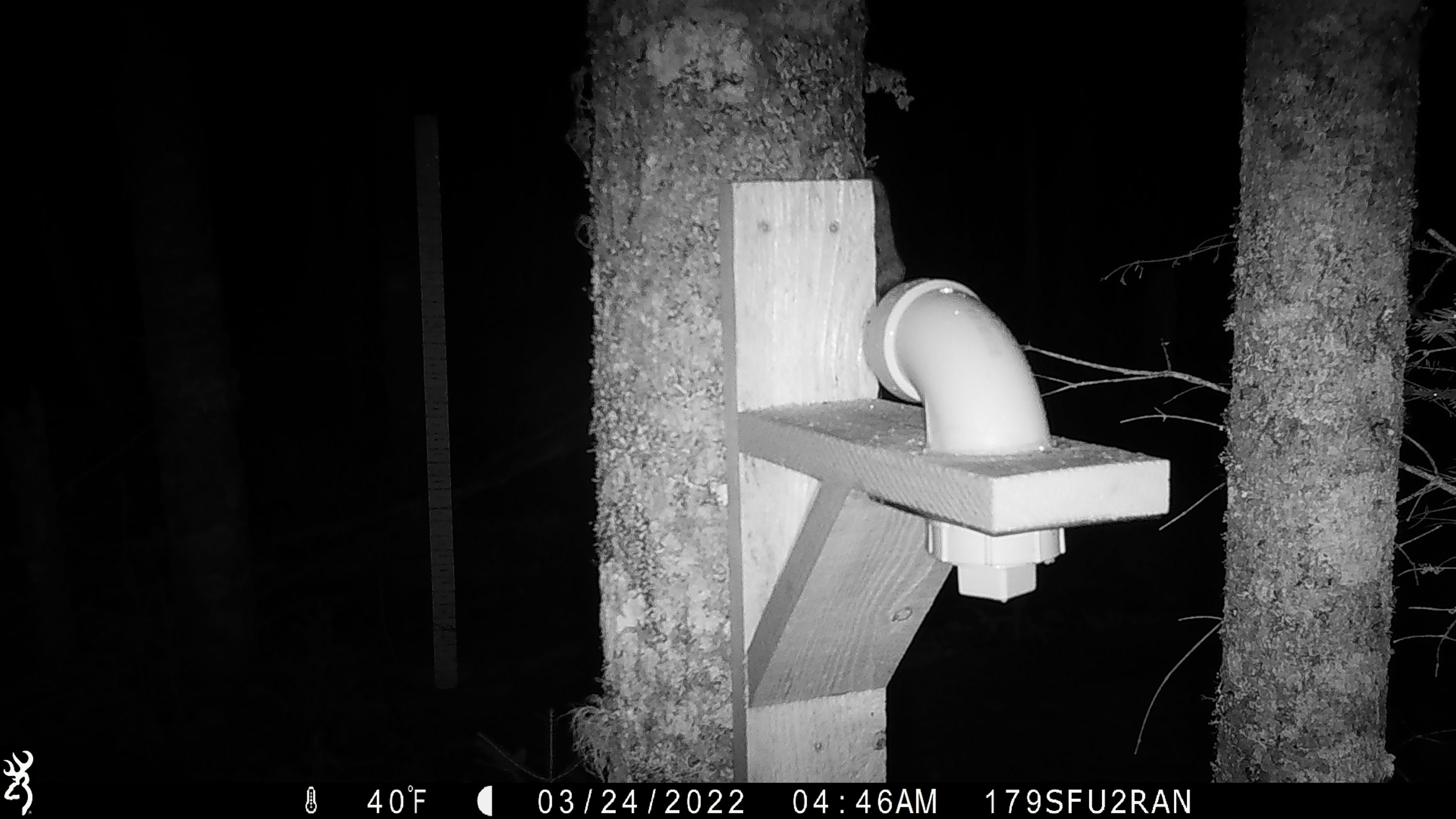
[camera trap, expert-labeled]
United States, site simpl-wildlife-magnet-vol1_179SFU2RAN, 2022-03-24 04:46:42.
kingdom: Animalia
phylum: Chordata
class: Mammalia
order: Rodentia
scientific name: Rodentia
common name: mouse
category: mouse sp.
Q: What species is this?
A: Mouse sp. (mouse) (Rodentia).